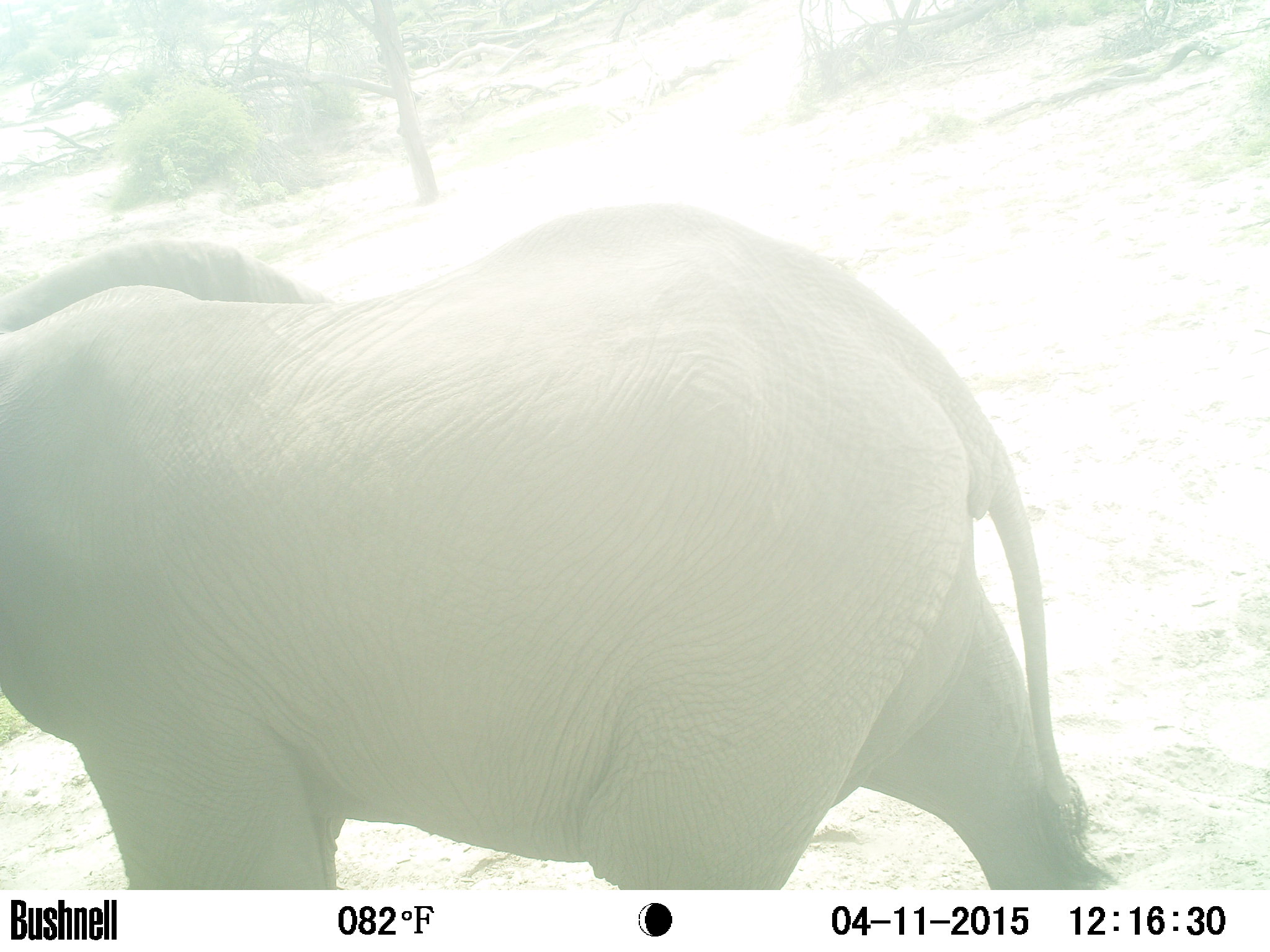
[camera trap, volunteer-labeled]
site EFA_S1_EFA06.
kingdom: Animalia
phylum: Chordata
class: Mammalia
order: Proboscidea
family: Elephantidae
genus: Loxodonta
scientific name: Loxodonta africana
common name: african bush elephant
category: elephant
Elephant (african bush elephant) (Loxodonta africana), count 1. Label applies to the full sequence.